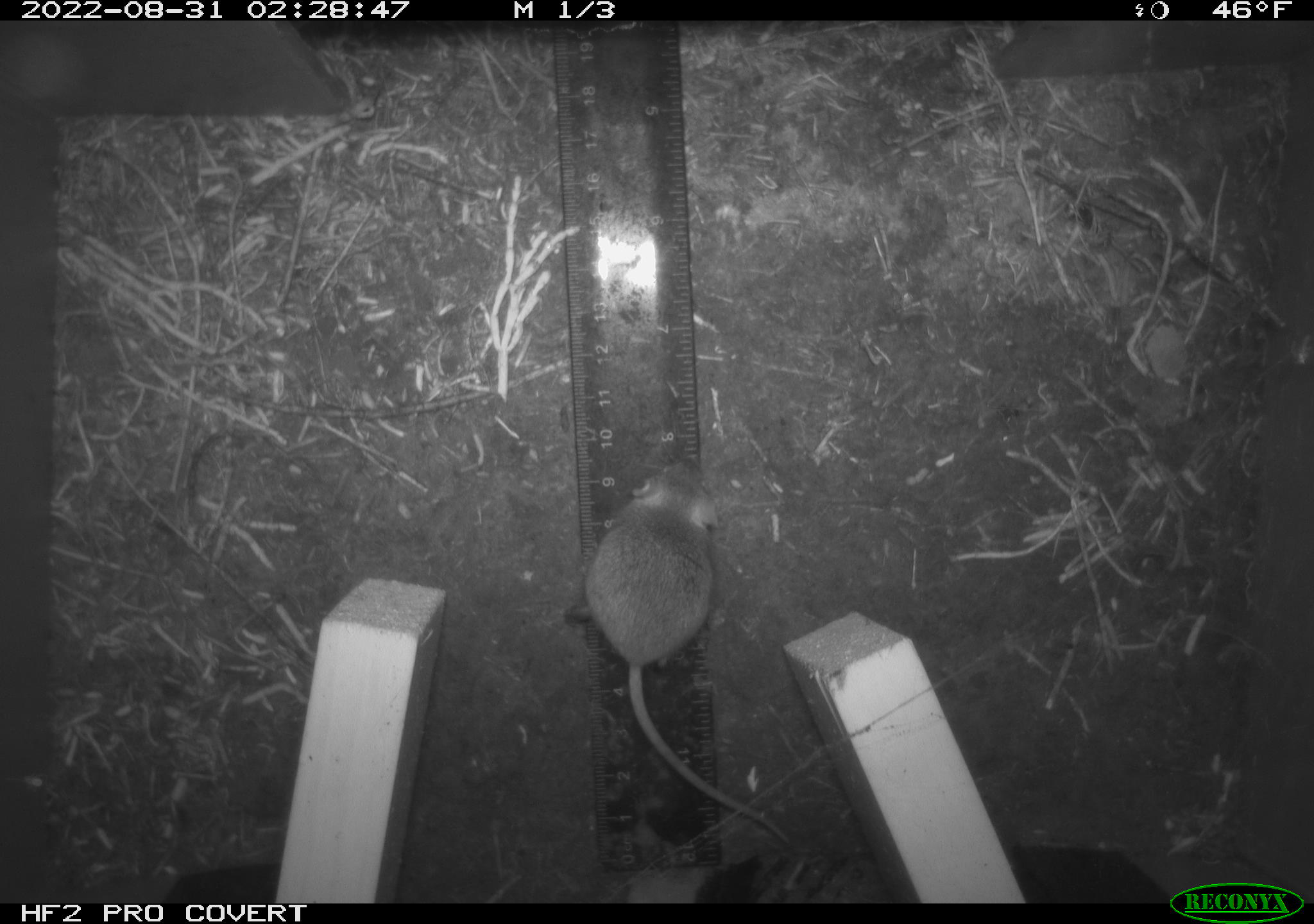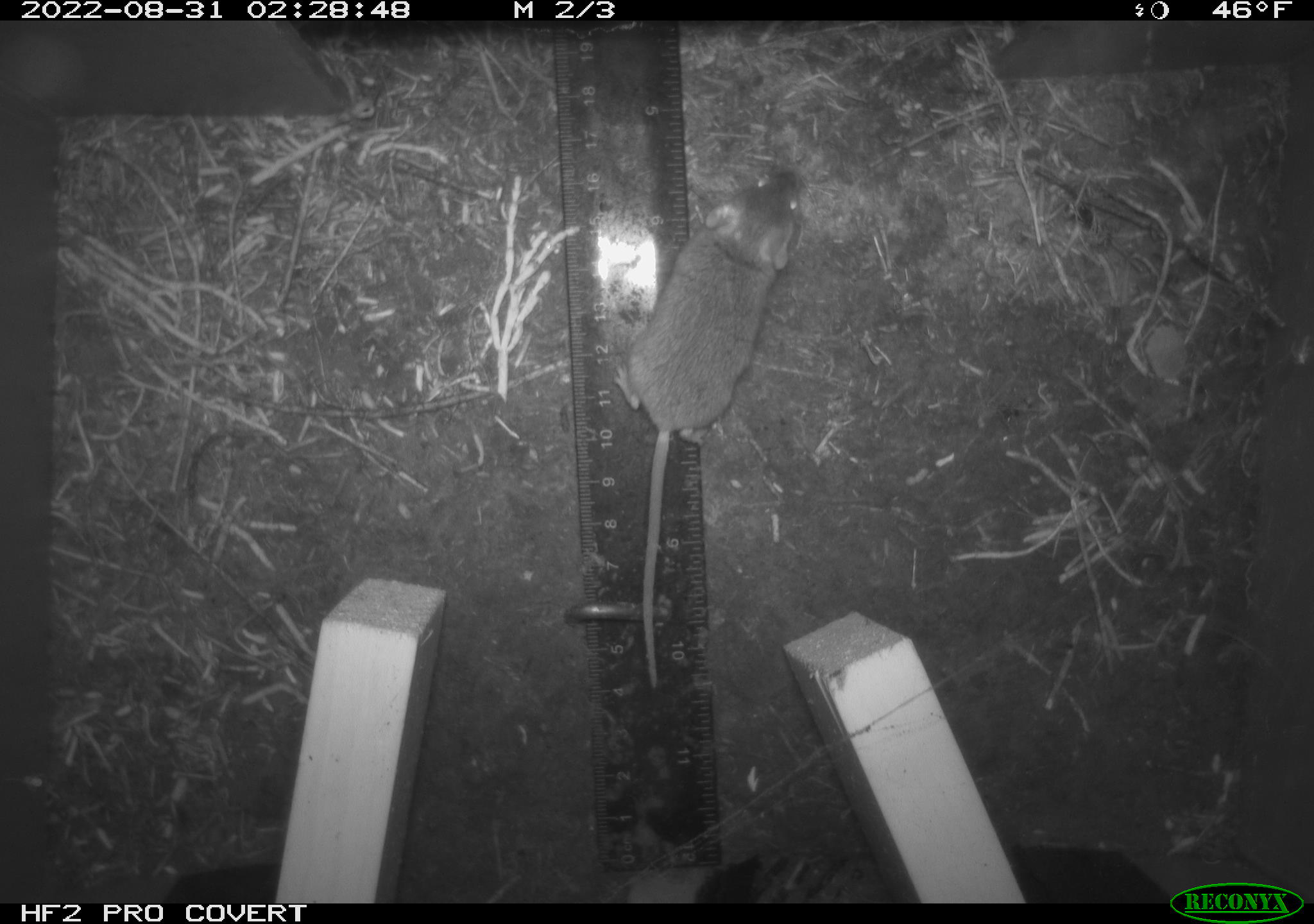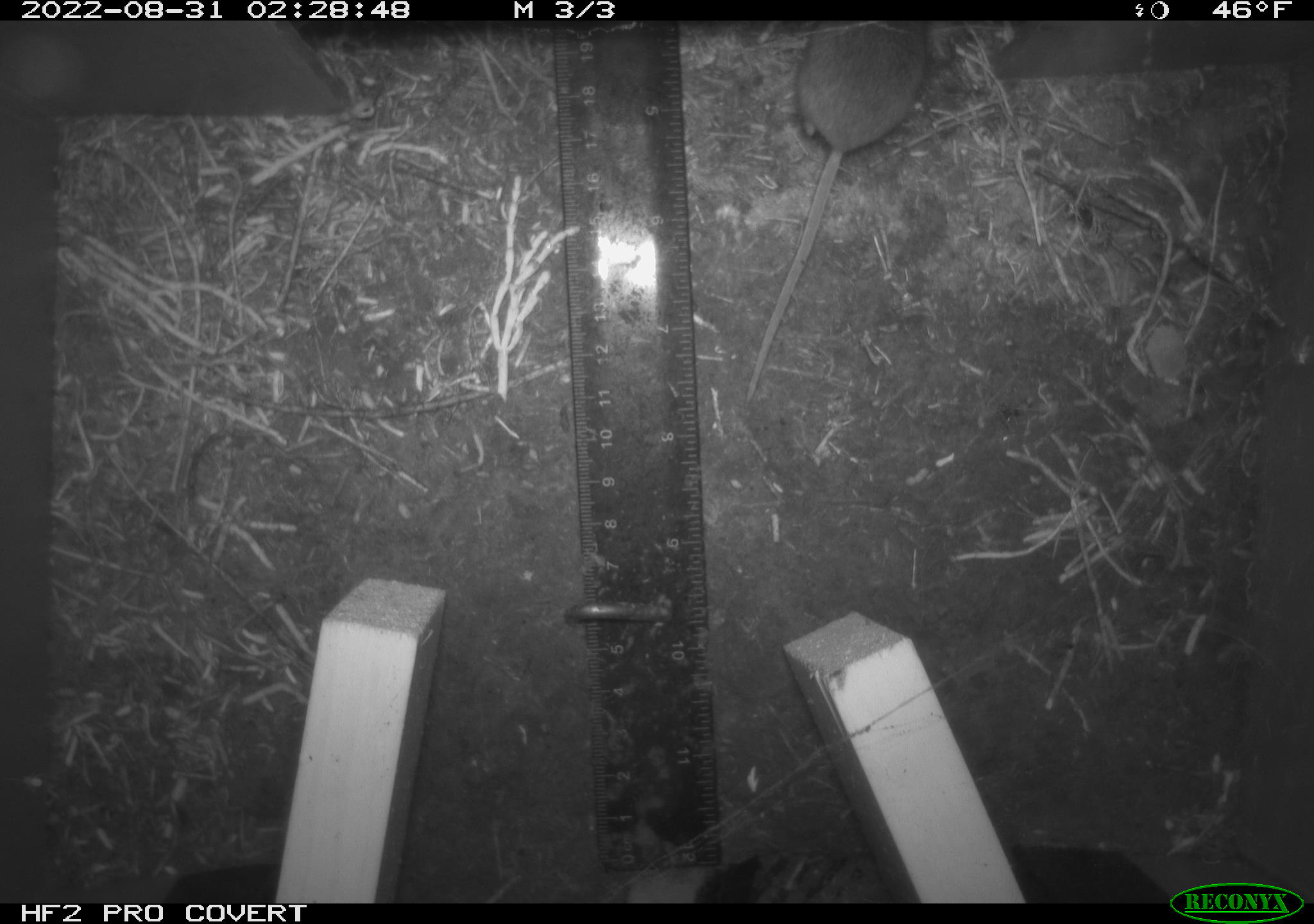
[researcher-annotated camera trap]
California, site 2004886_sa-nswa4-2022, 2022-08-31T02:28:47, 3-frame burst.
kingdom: Animalia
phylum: Chordata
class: Mammalia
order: Rodentia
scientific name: Rodentia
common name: rodent